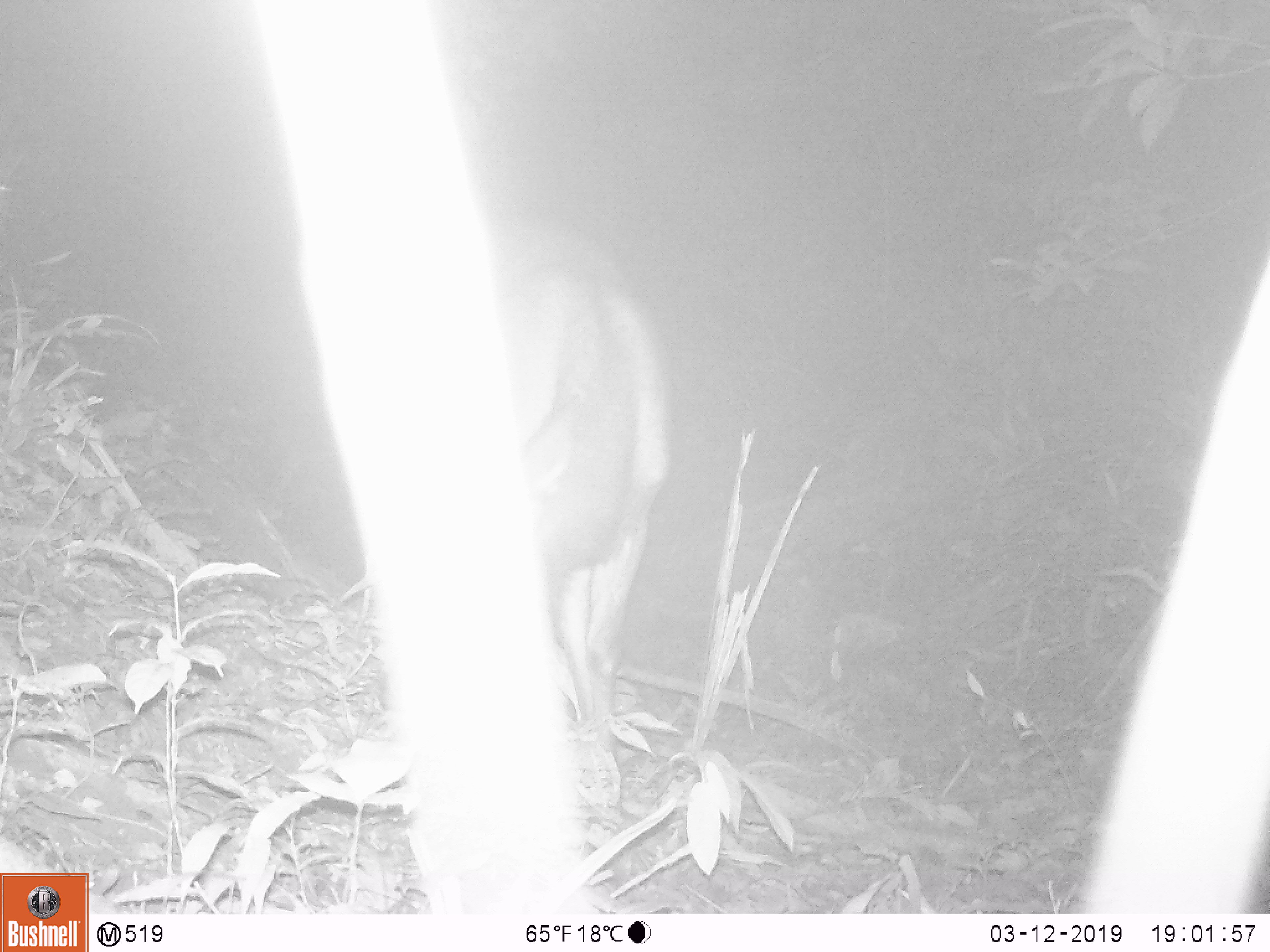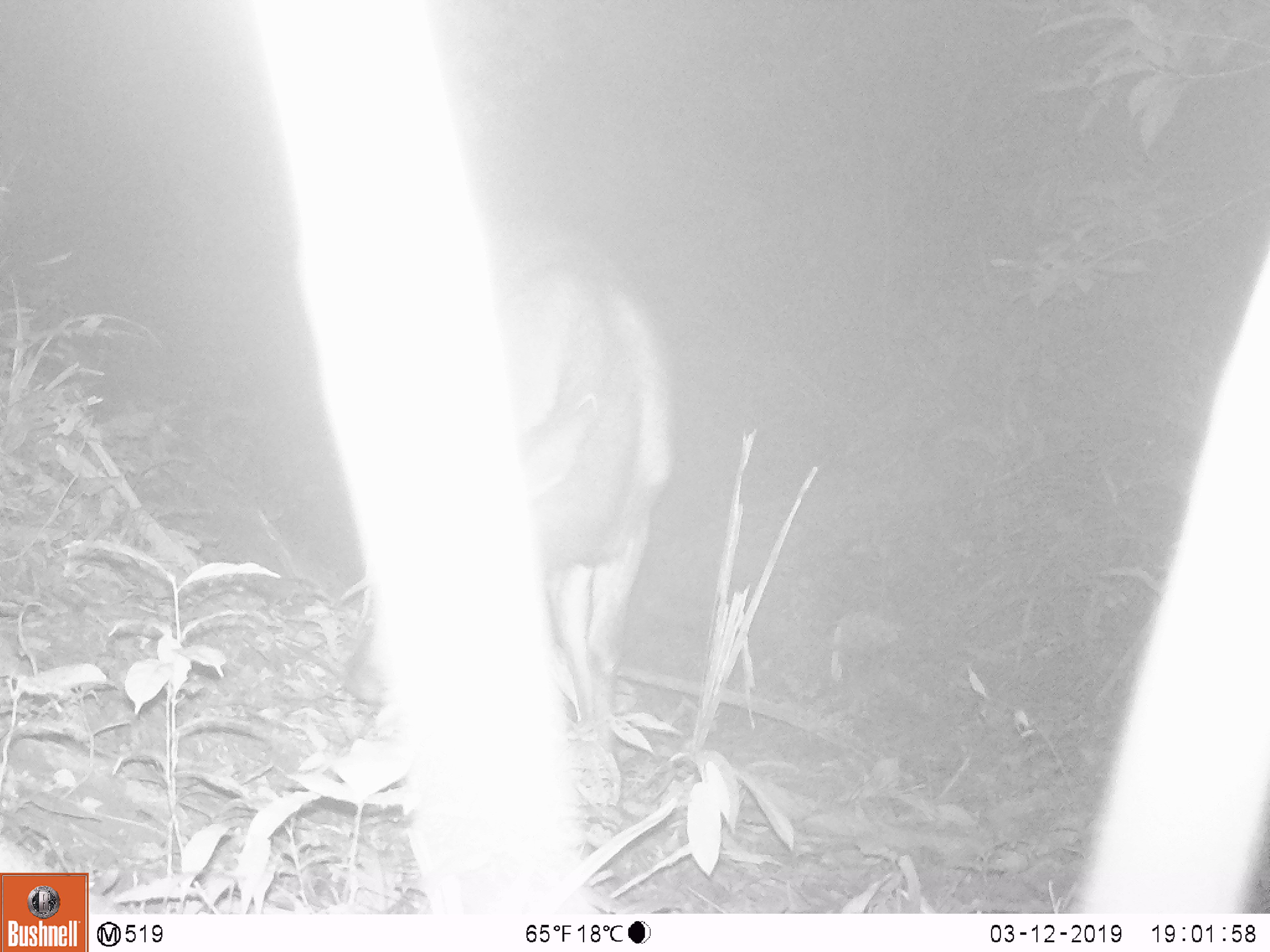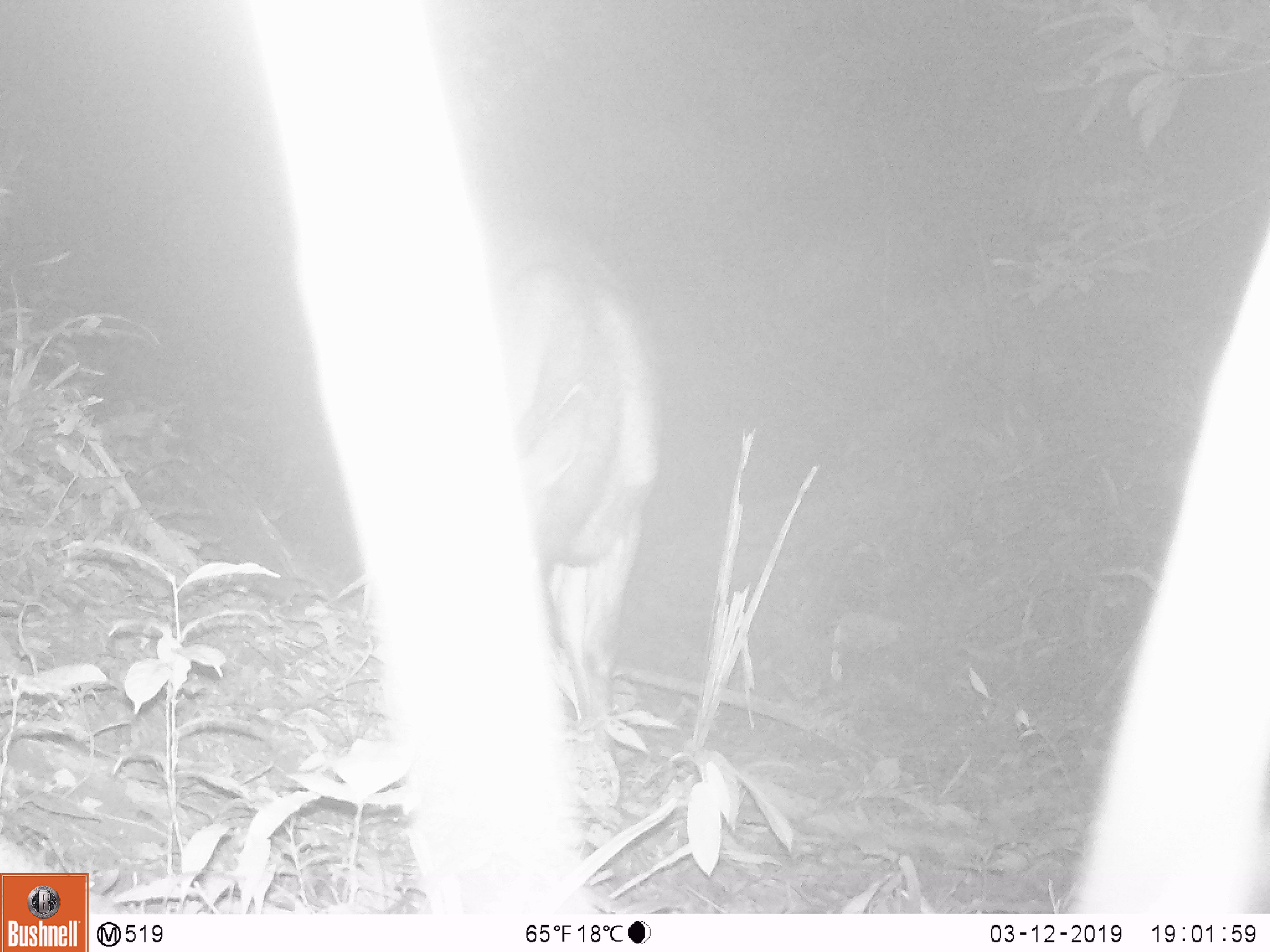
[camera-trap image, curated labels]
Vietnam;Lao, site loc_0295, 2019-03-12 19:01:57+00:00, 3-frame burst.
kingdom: Animalia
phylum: Chordata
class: Mammalia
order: Artiodactyla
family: Cervidae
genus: Rusa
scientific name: Rusa unicolor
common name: sambar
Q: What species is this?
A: Sambar (Rusa unicolor).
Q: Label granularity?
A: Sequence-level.